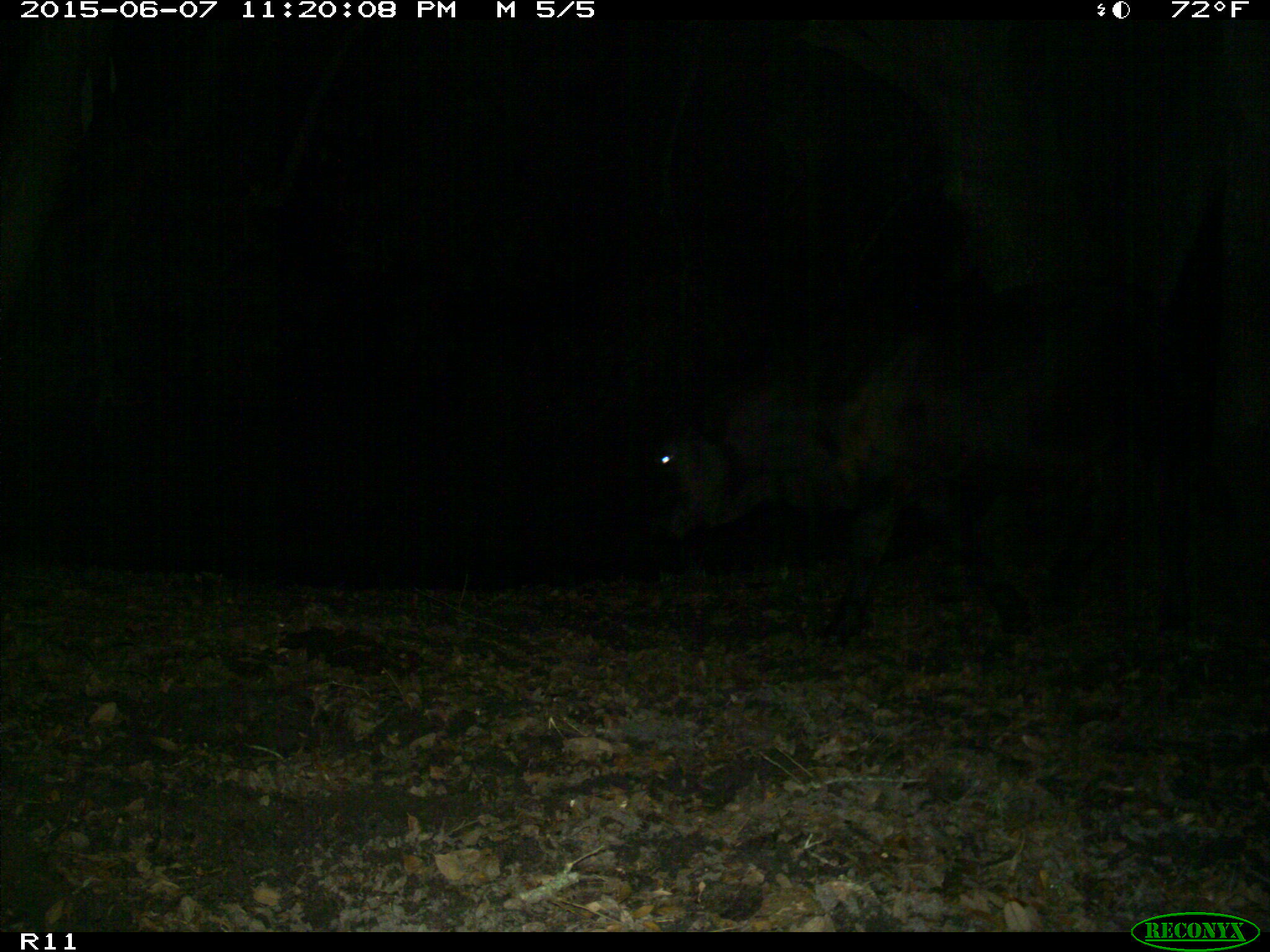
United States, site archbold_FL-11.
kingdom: Animalia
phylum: Chordata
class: Mammalia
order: Artiodactyla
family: Bovidae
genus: Bos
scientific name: Bos taurus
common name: domestic cow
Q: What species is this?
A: Bos taurus (domestic cow).